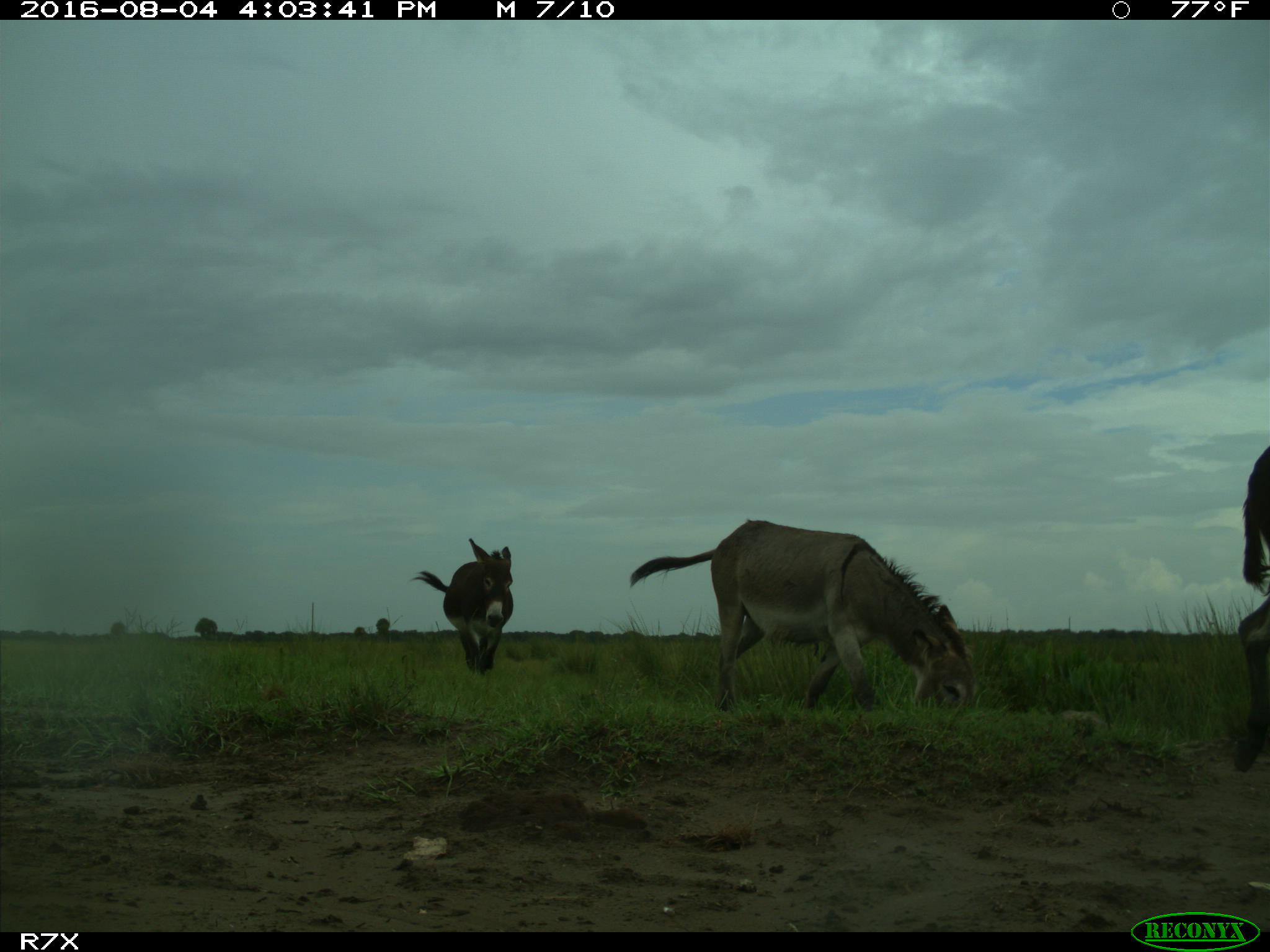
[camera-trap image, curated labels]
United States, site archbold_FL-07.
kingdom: Animalia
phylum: Chordata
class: Mammalia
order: Perissodactyla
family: Equidae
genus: Equus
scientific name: Equus africanus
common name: african wild ass